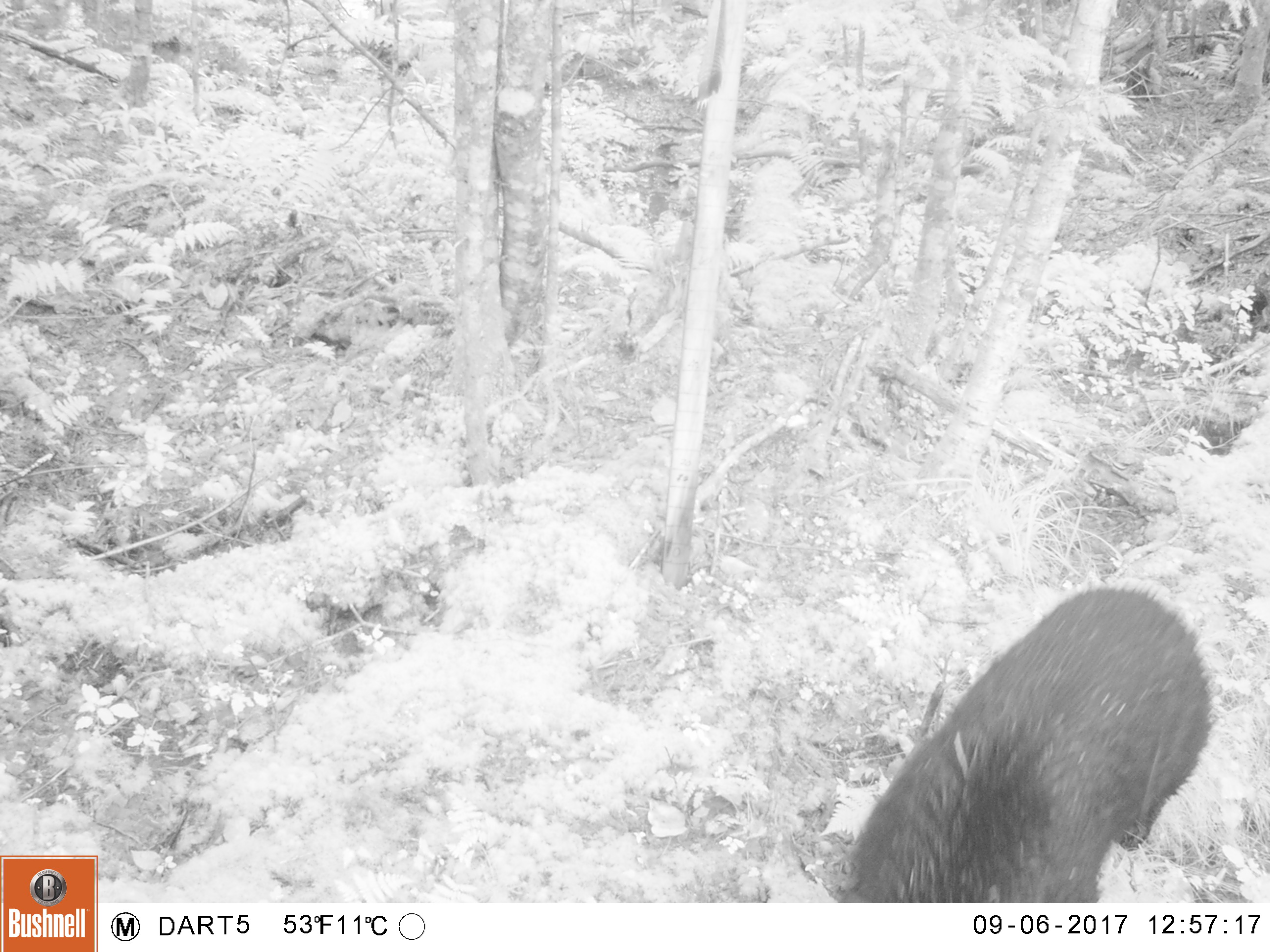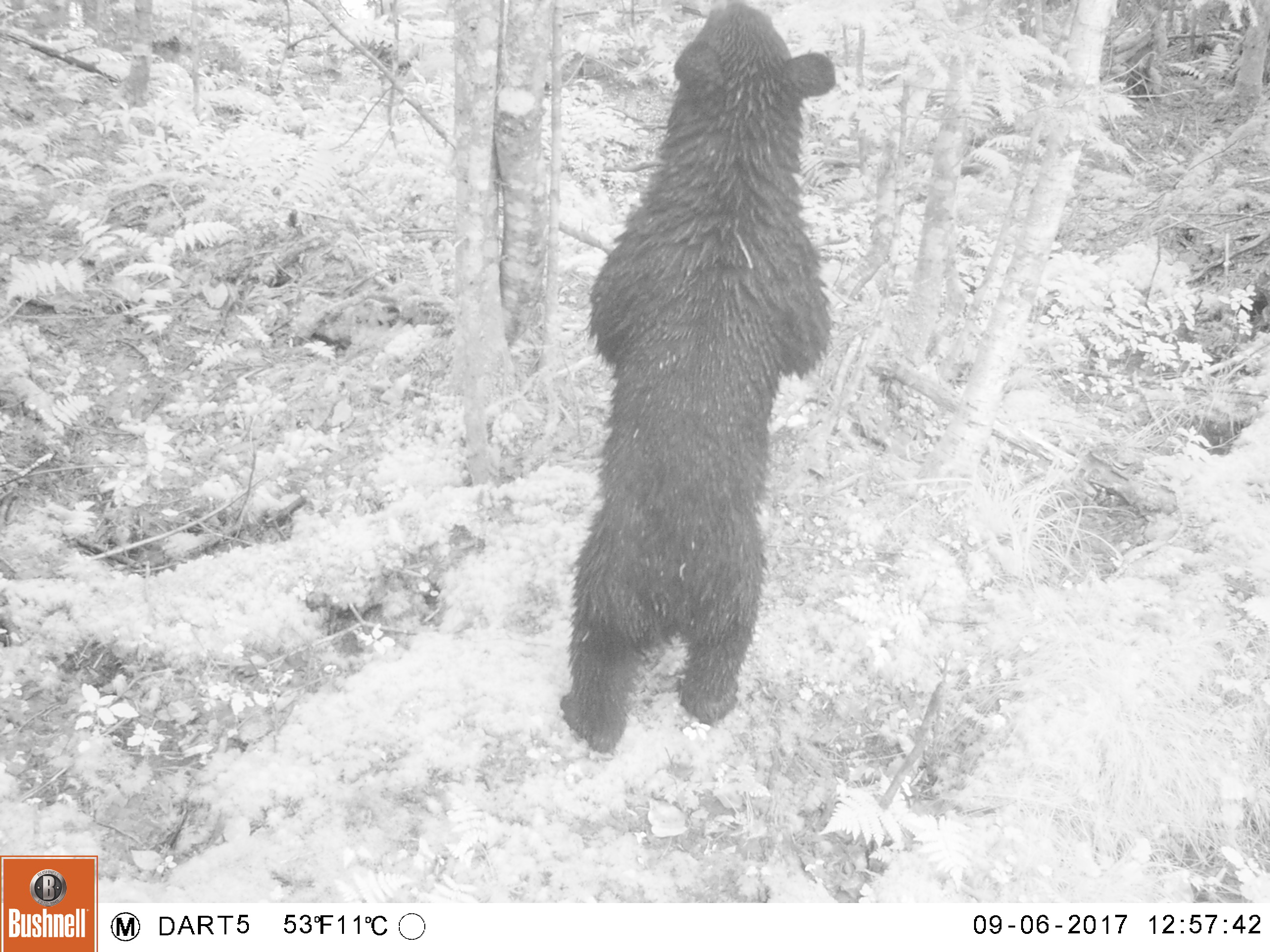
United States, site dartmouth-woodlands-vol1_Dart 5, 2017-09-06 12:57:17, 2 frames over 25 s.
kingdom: Animalia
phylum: Chordata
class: Mammalia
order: Carnivora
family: Ursidae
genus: Ursus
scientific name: Ursus americanus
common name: black bear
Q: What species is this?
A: Black bear (Ursus americanus).